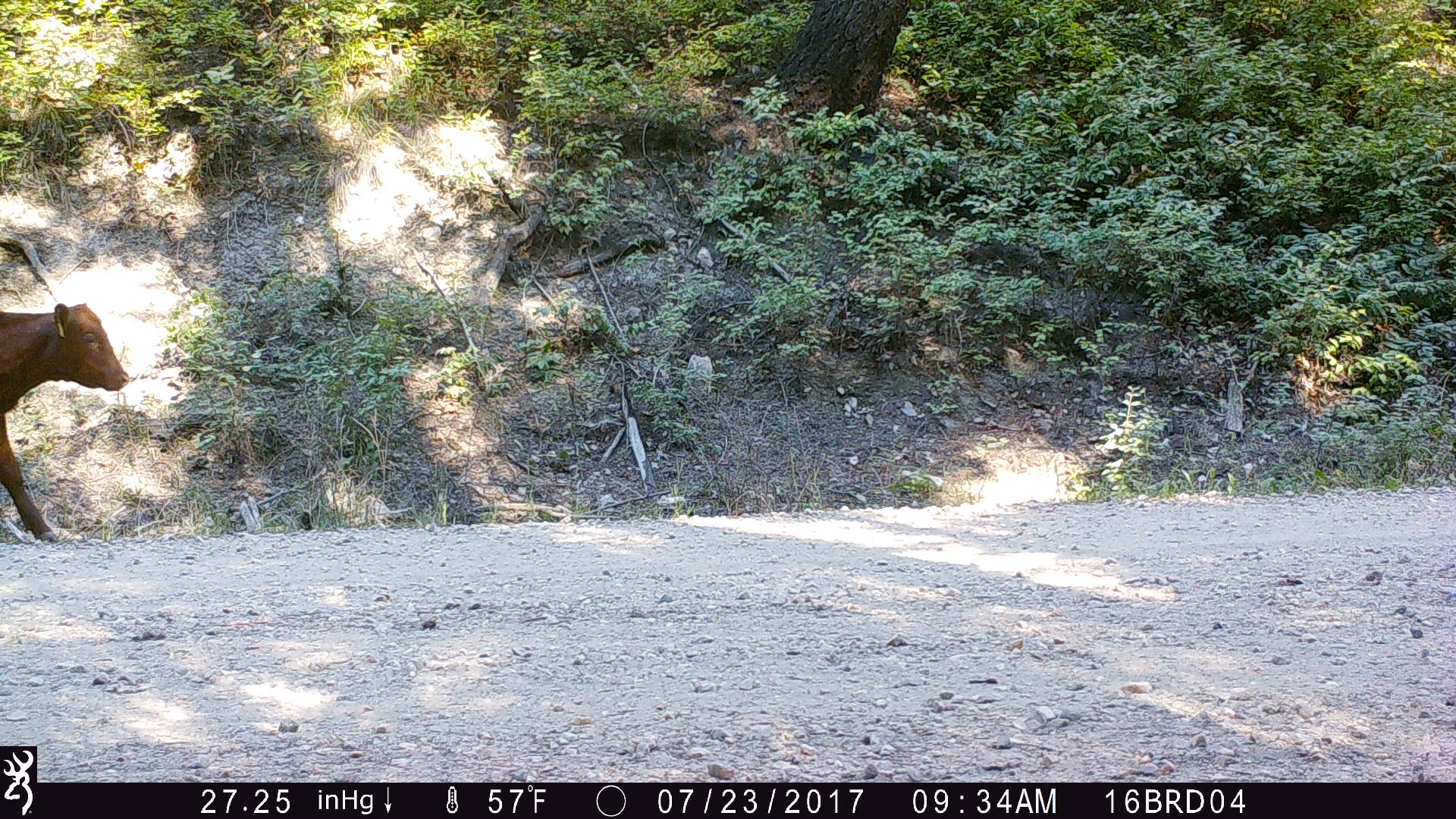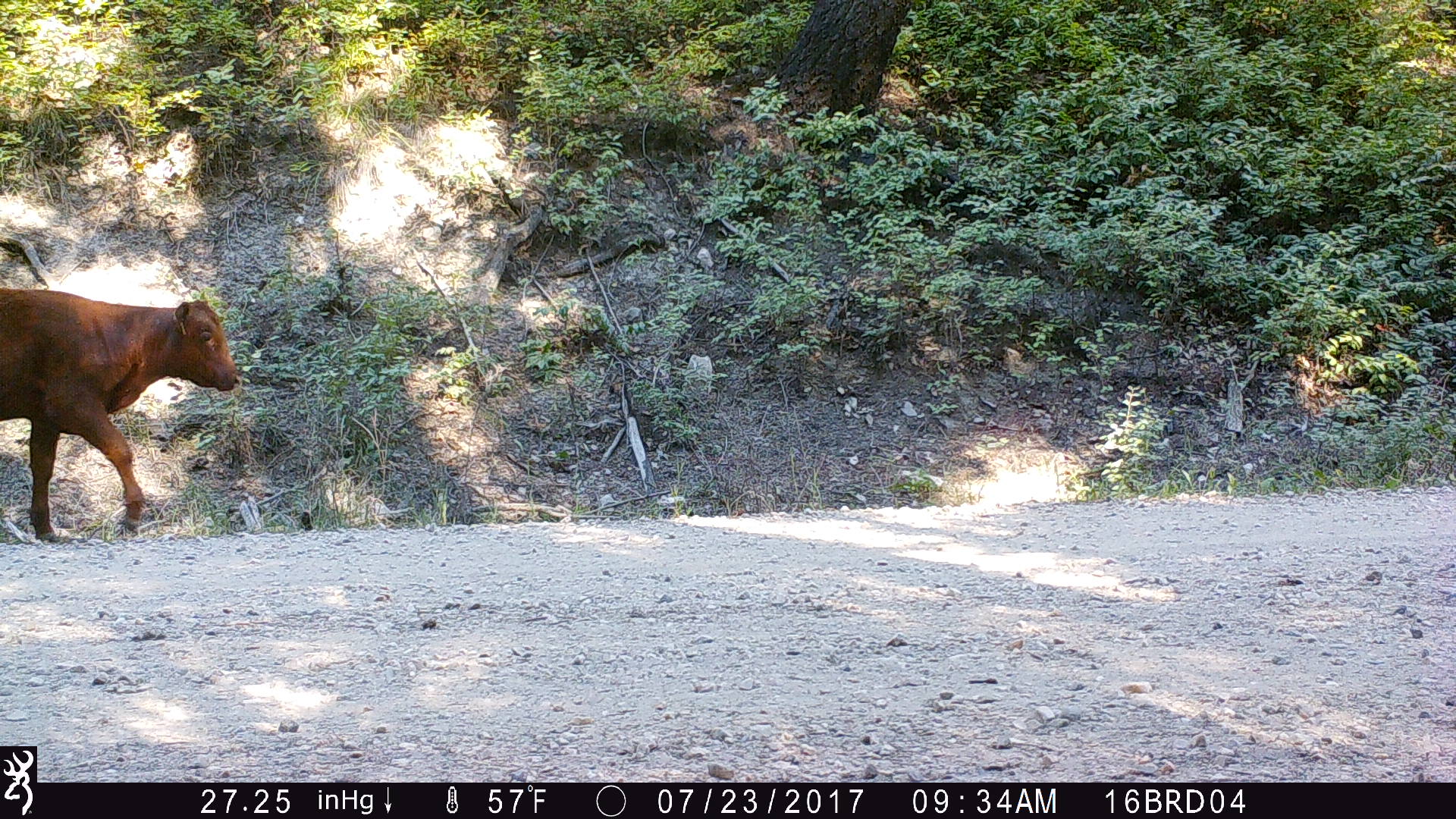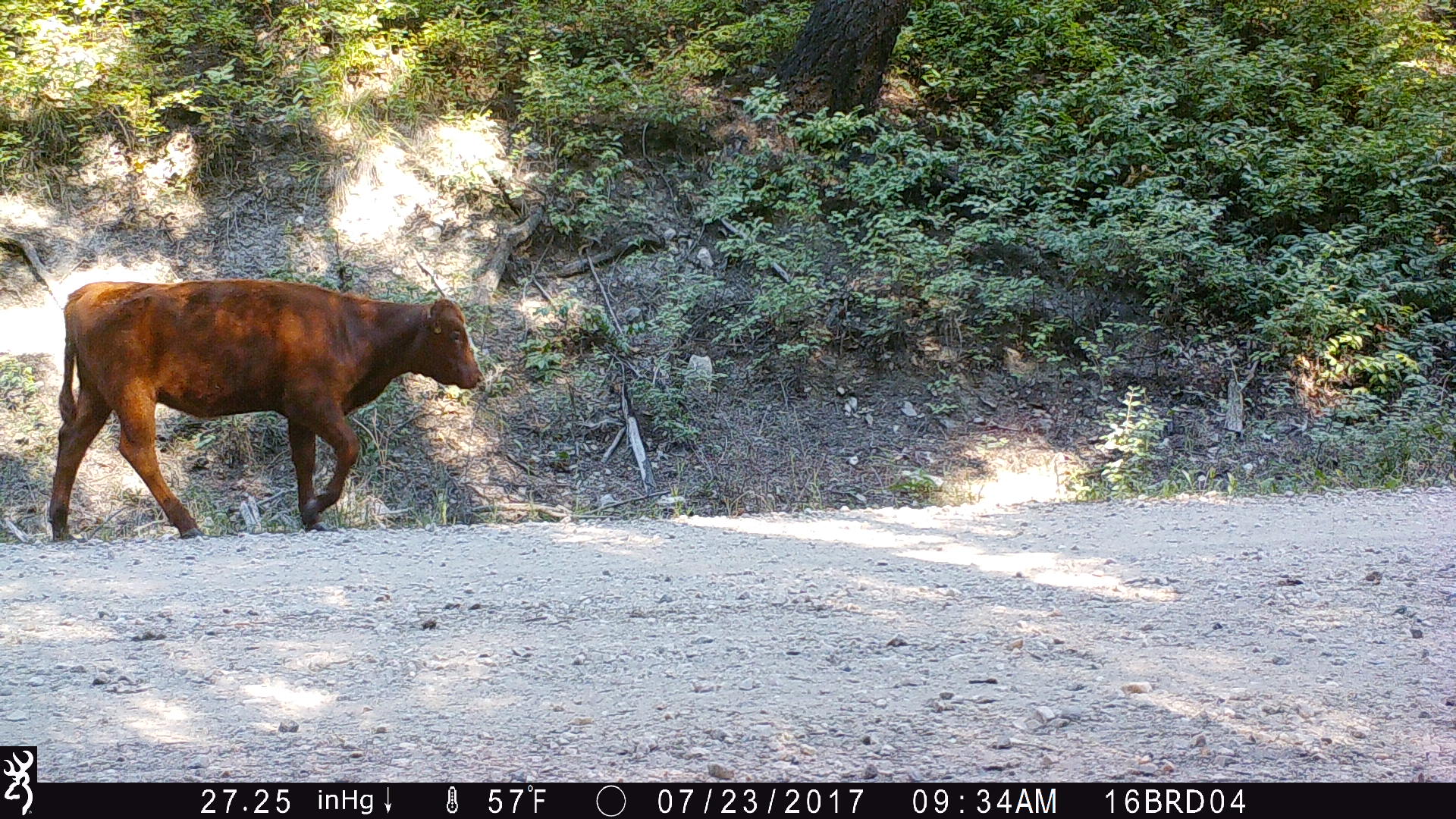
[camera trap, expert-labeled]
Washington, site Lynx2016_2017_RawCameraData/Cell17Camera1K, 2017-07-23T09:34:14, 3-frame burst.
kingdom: Animalia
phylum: Chordata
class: Mammalia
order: Artiodactyla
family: Bovidae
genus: Bos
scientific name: Bos taurus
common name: domestic cattle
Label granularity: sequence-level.